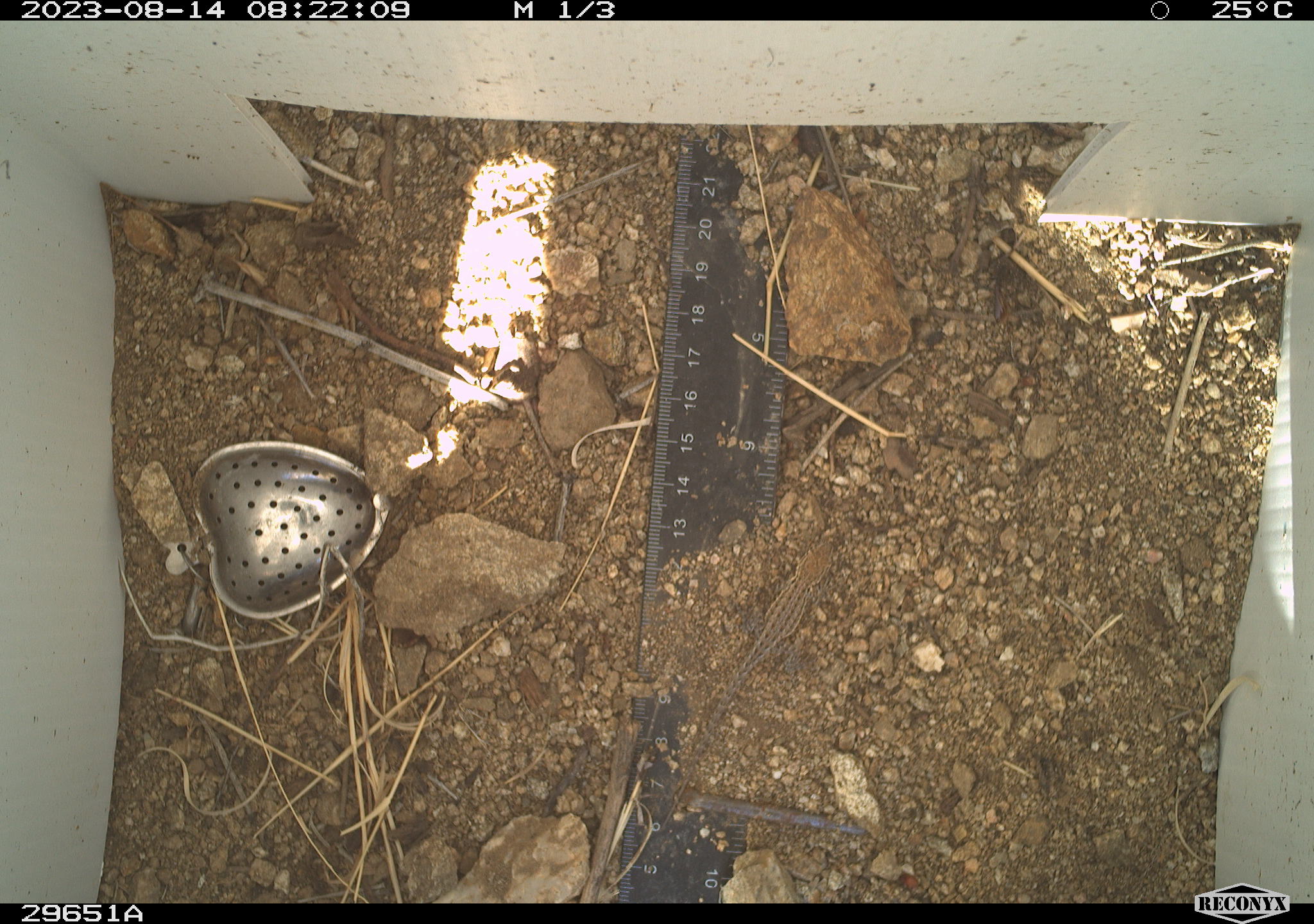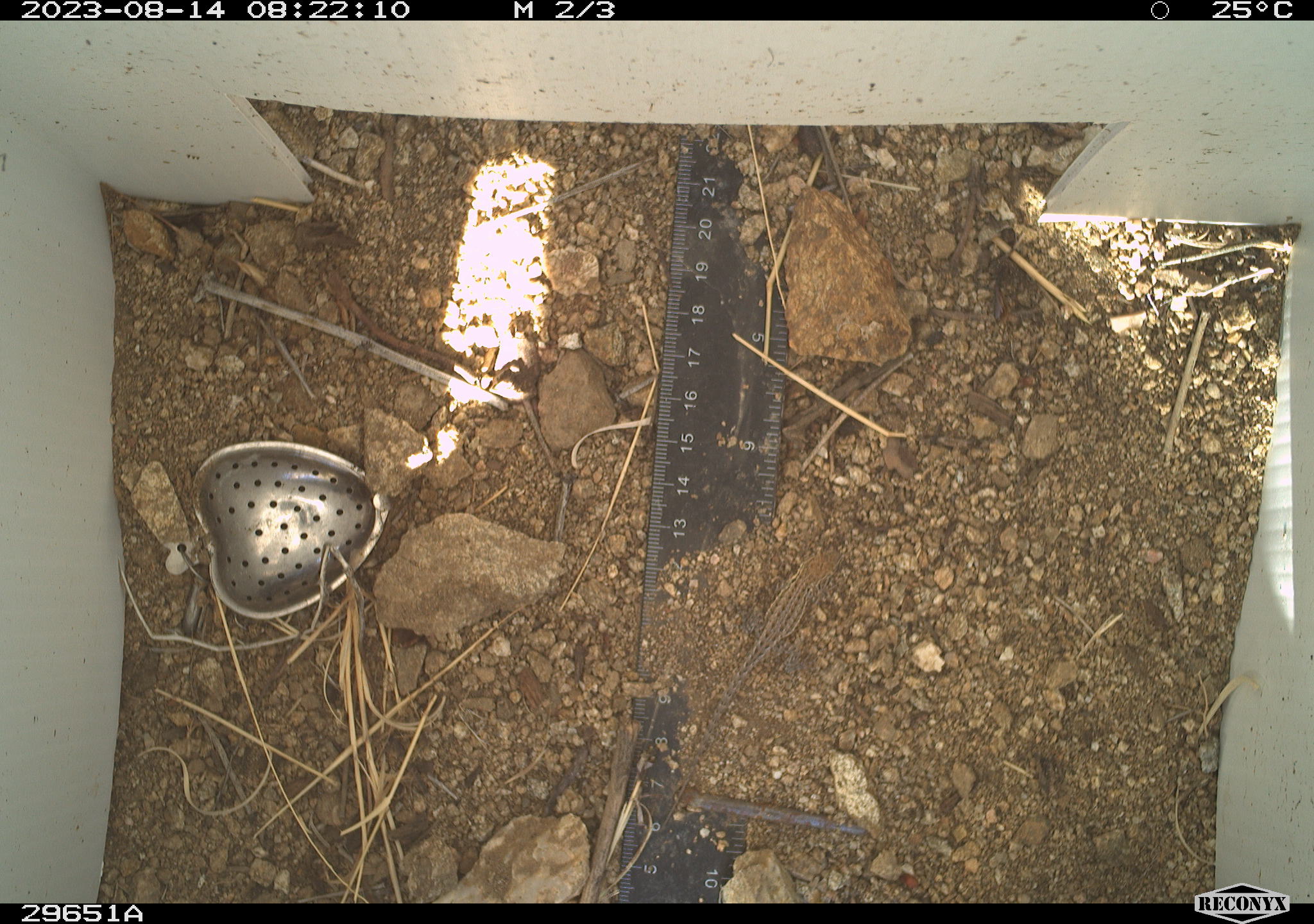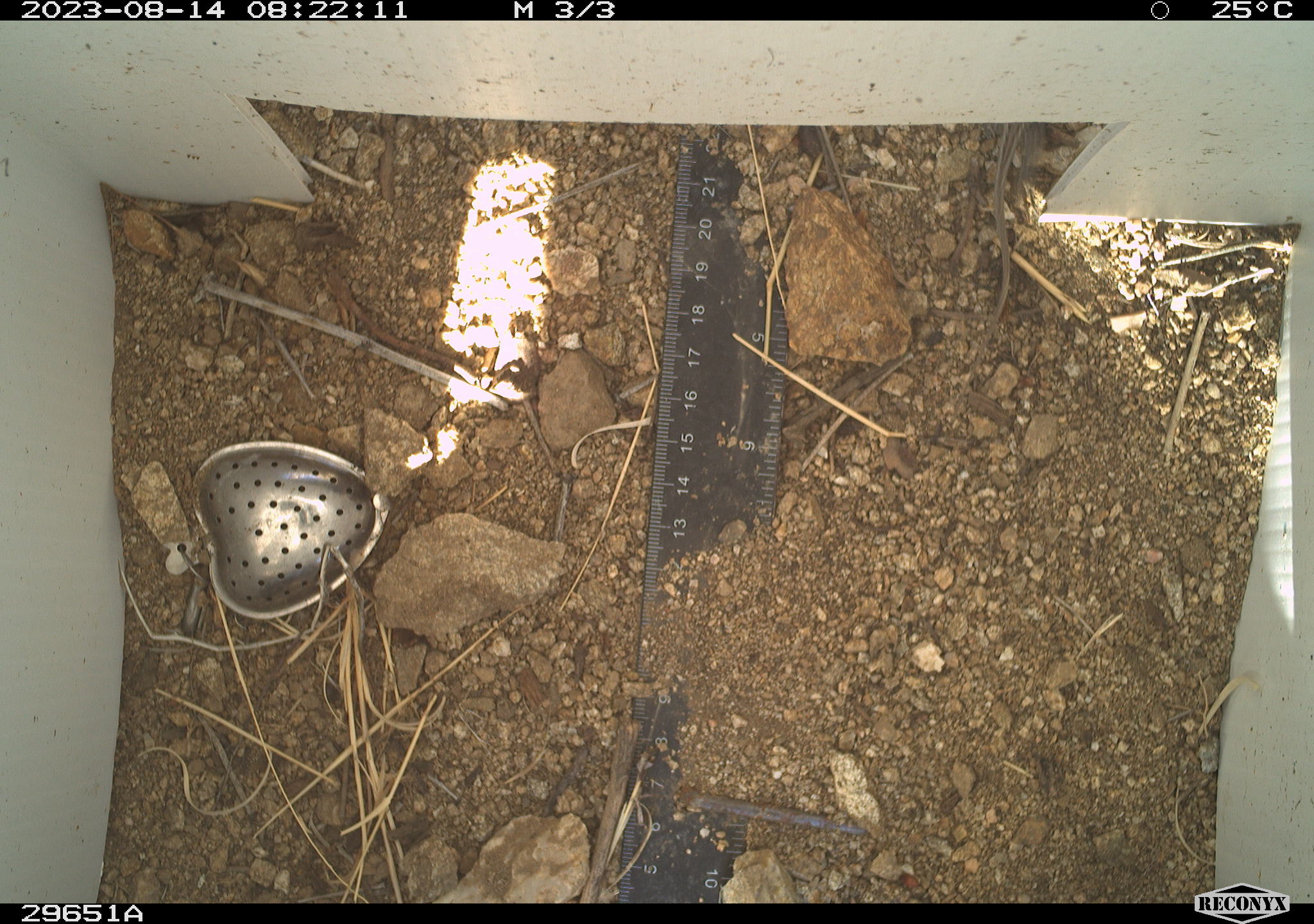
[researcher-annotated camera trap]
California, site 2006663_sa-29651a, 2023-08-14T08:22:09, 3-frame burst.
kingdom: Animalia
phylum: Chordata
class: Reptilia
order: Squamata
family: Phrynosomatidae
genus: Sceloporus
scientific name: Sceloporus graciosus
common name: common sagebrush lizard